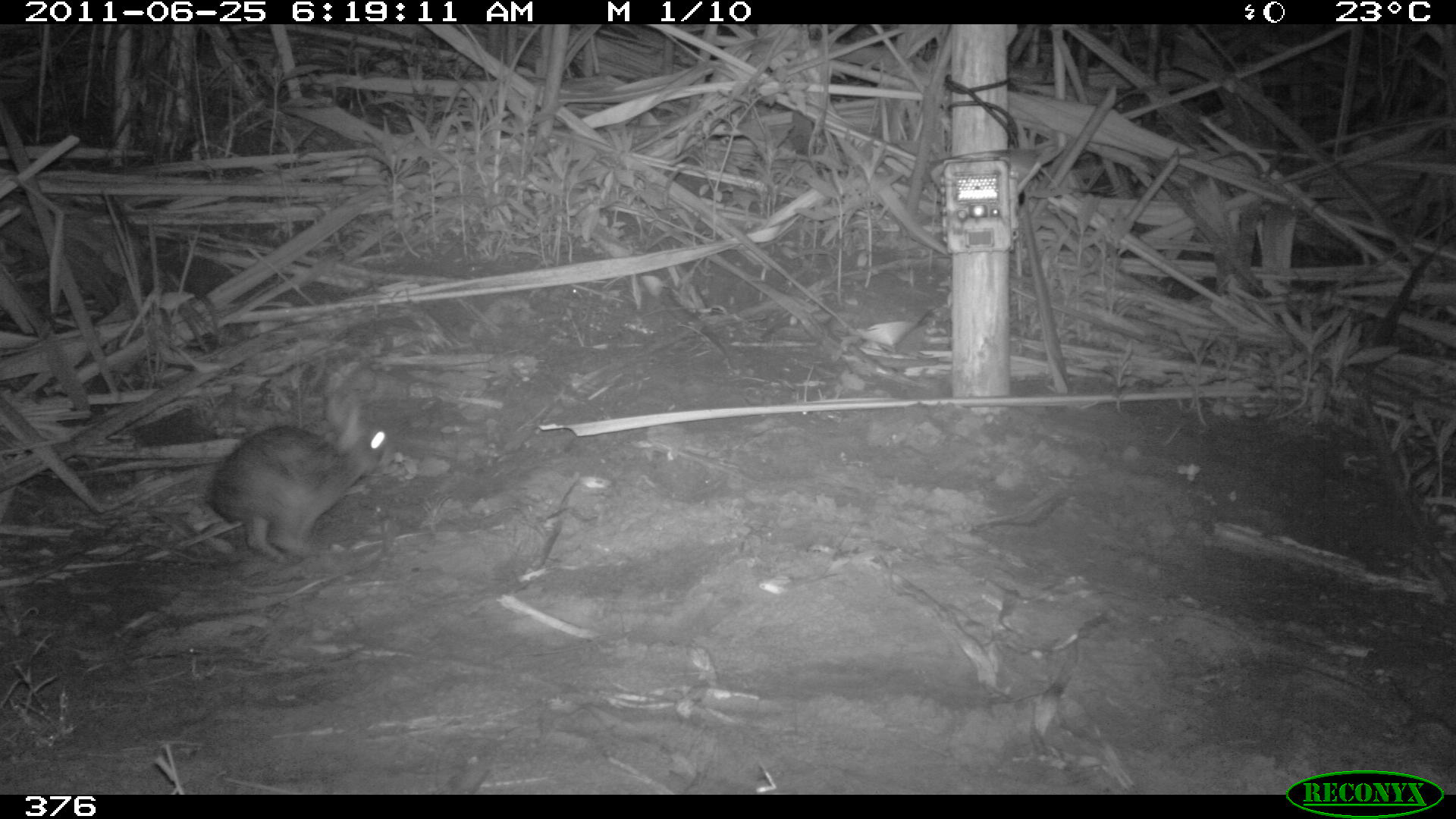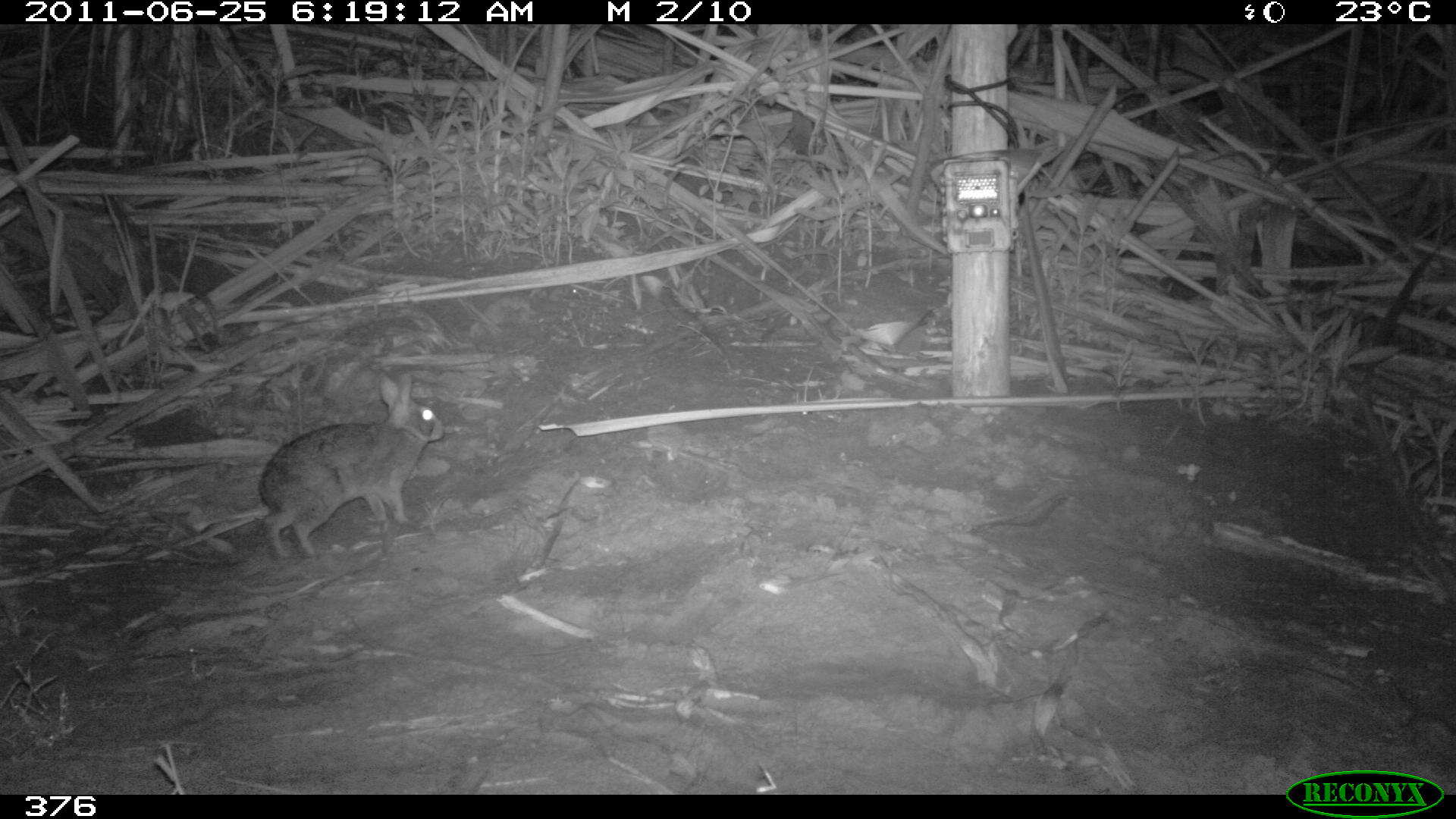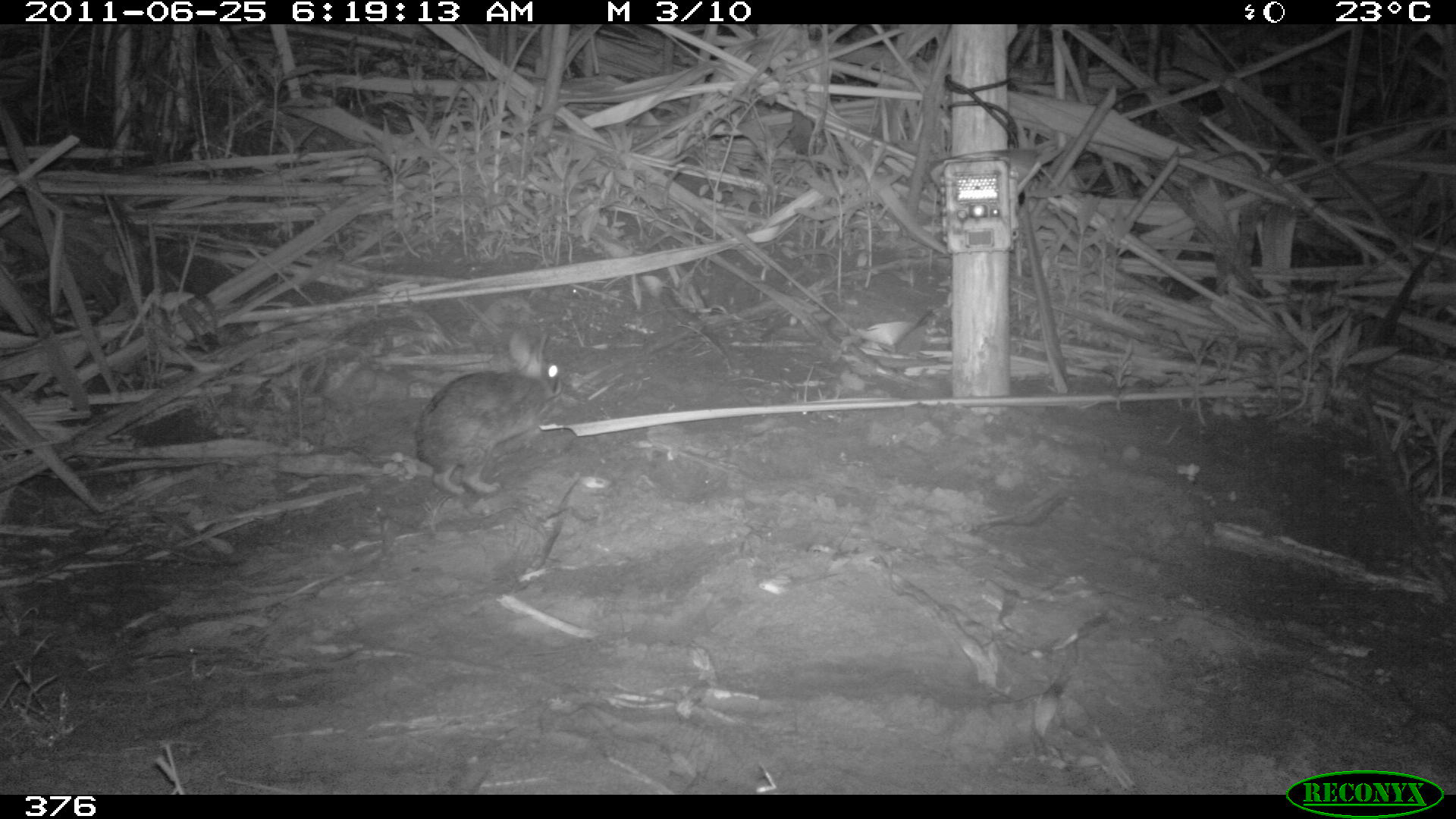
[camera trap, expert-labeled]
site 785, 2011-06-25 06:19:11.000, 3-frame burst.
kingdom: Animalia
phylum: Chordata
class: Mammalia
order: Lagomorpha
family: Leporidae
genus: Sylvilagus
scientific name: Sylvilagus brasiliensis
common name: tapeti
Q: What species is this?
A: Sylvilagus brasiliensis (tapeti).